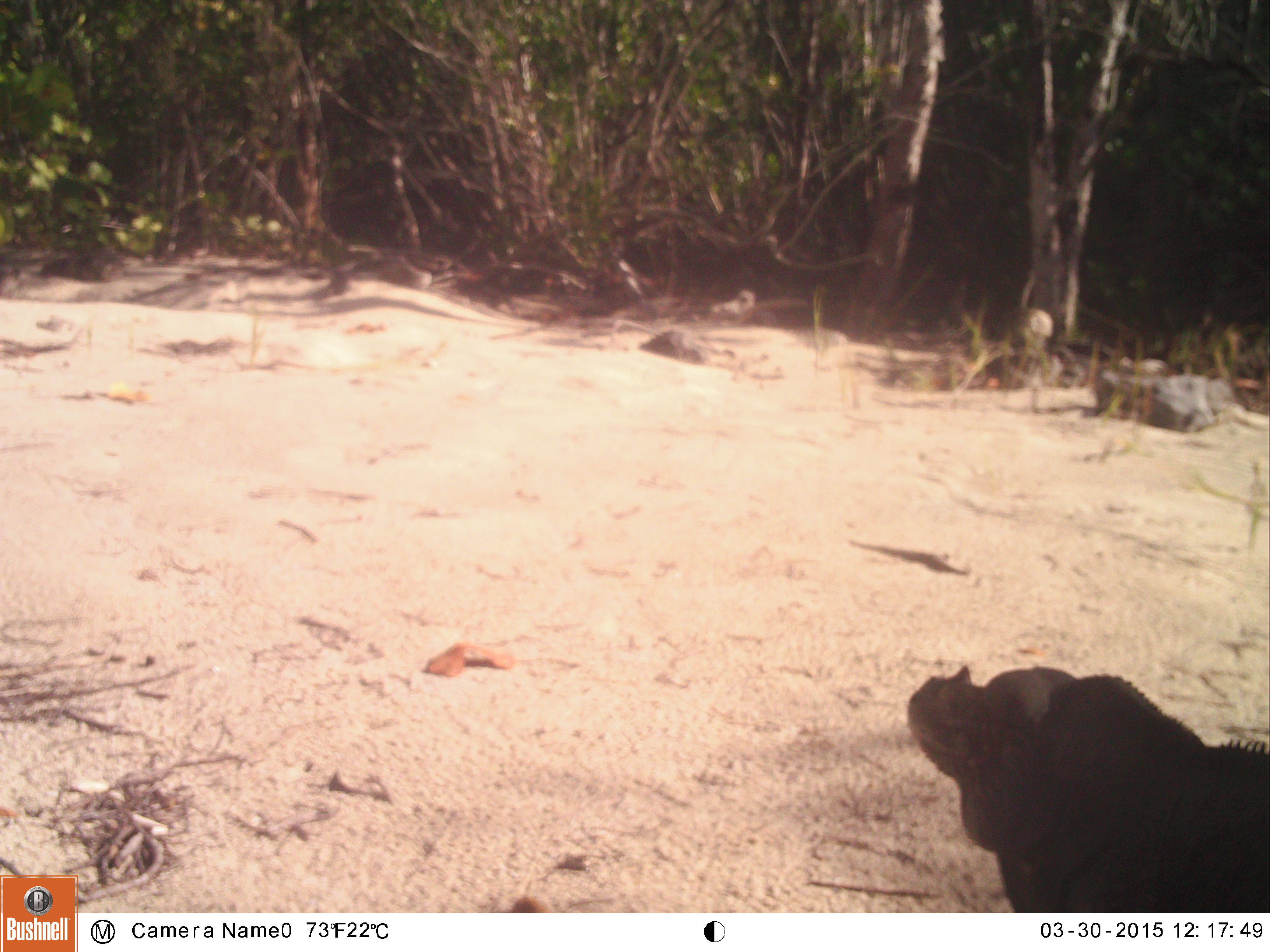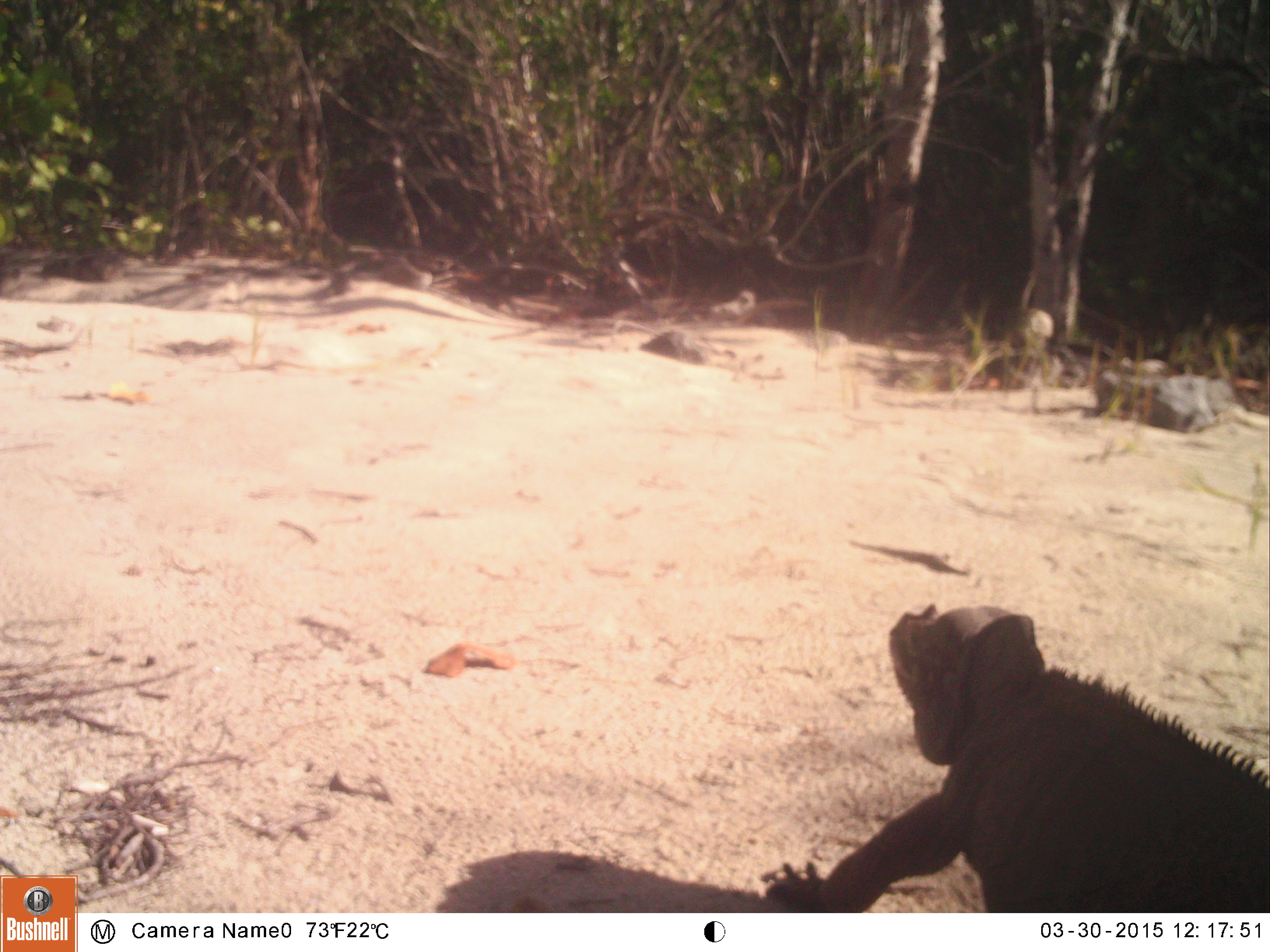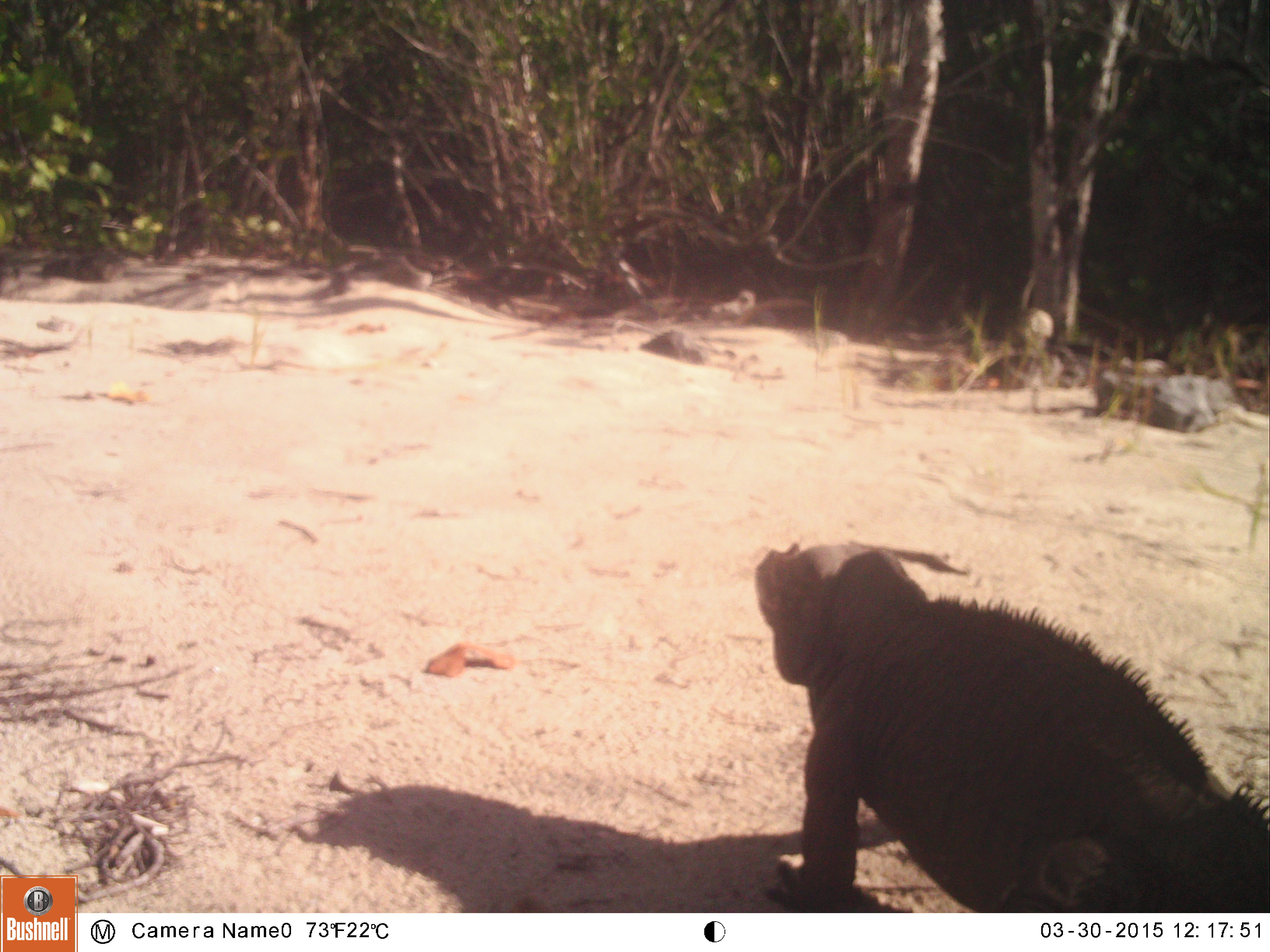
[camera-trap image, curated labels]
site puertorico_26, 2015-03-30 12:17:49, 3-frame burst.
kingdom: Animalia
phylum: Chordata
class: Reptilia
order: Squamata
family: Iguanidae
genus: Iguana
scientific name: Iguana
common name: typical iguanas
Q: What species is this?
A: Iguana (typical iguanas).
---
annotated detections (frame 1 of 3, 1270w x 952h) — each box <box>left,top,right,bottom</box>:
iguana: <box>902,660,1270,913</box>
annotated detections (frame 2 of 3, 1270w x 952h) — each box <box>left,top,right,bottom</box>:
iguana: <box>760,597,1270,915</box>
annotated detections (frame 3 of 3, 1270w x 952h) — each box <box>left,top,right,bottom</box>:
iguana: <box>749,538,1266,908</box>